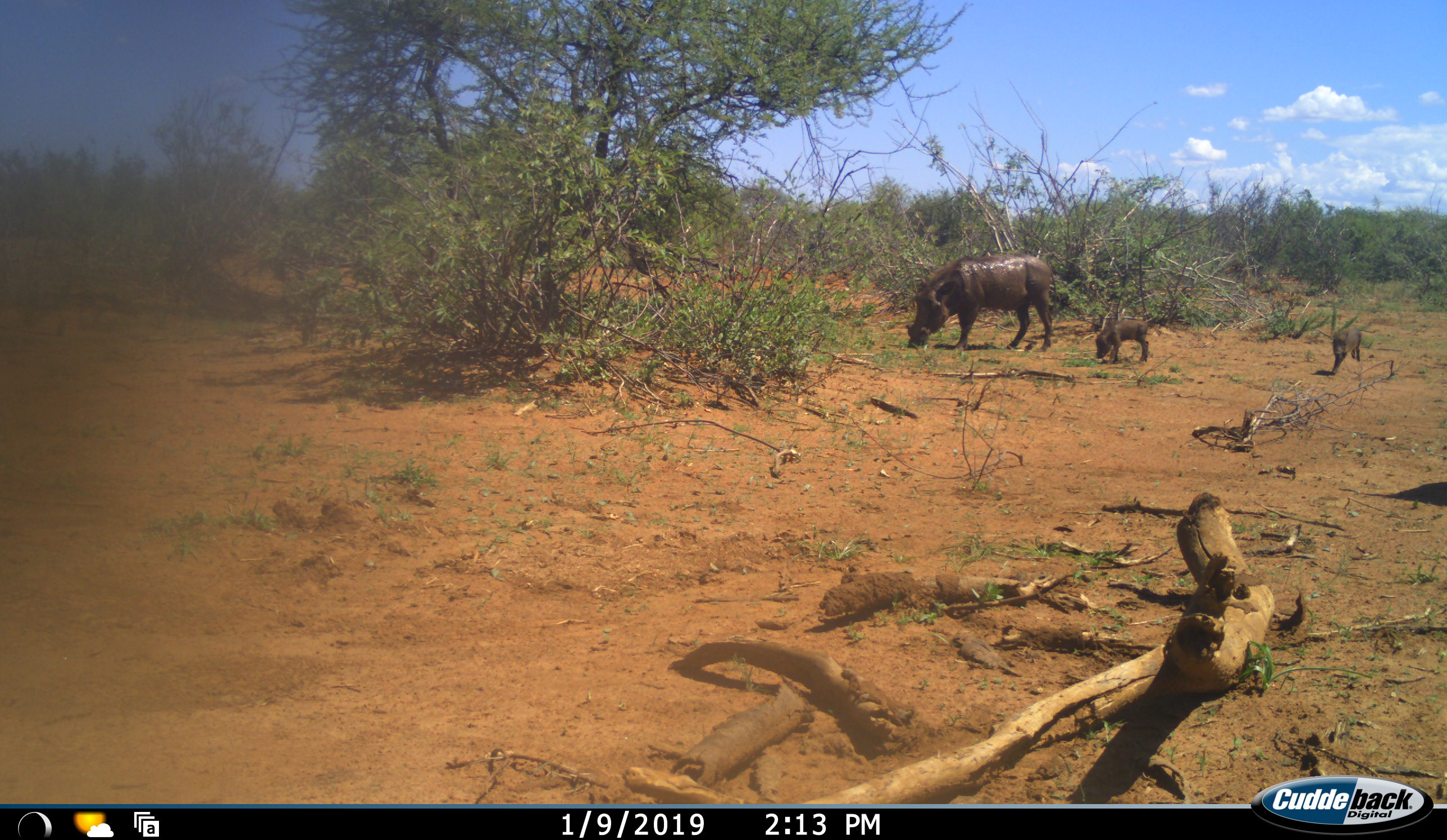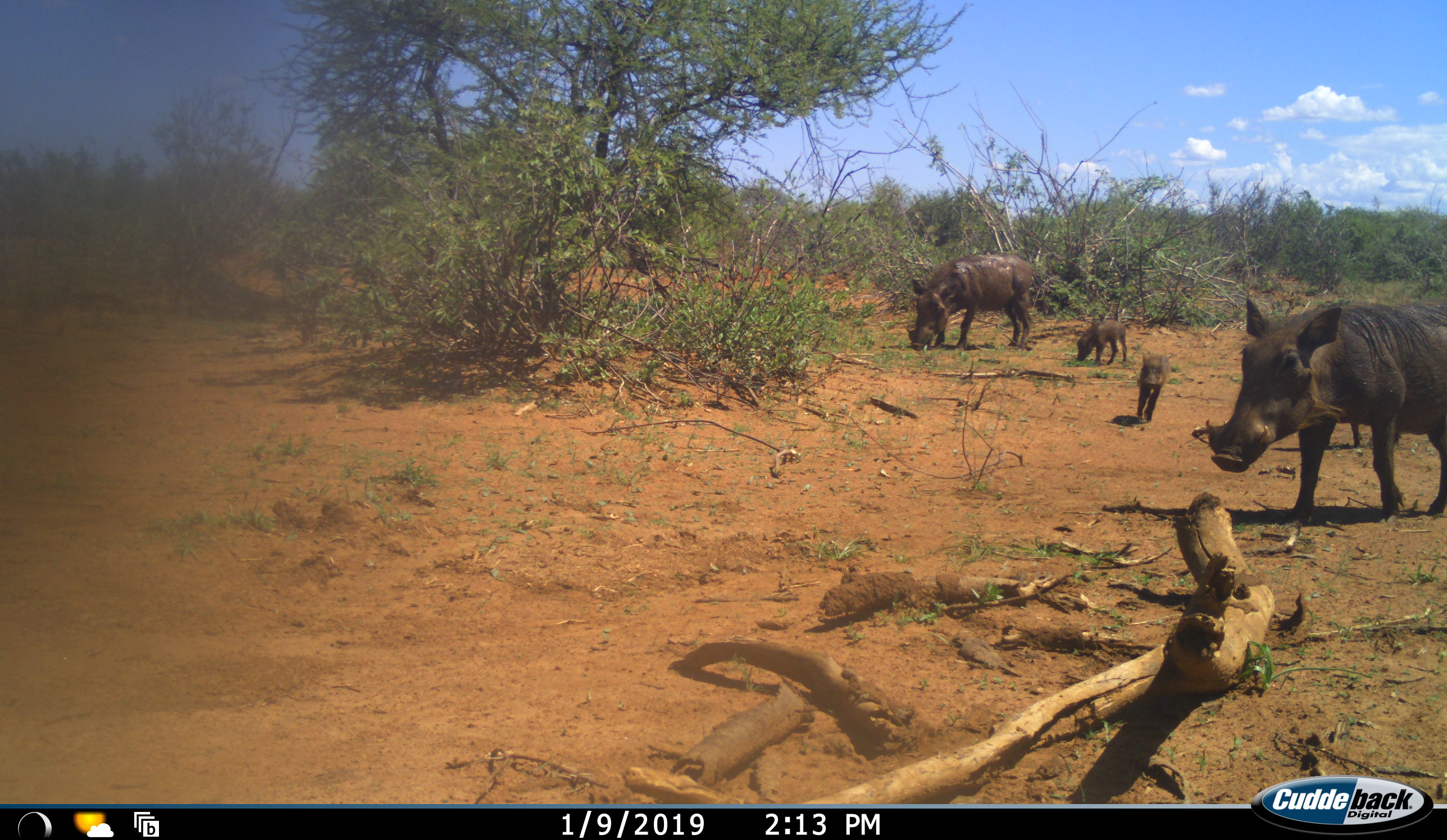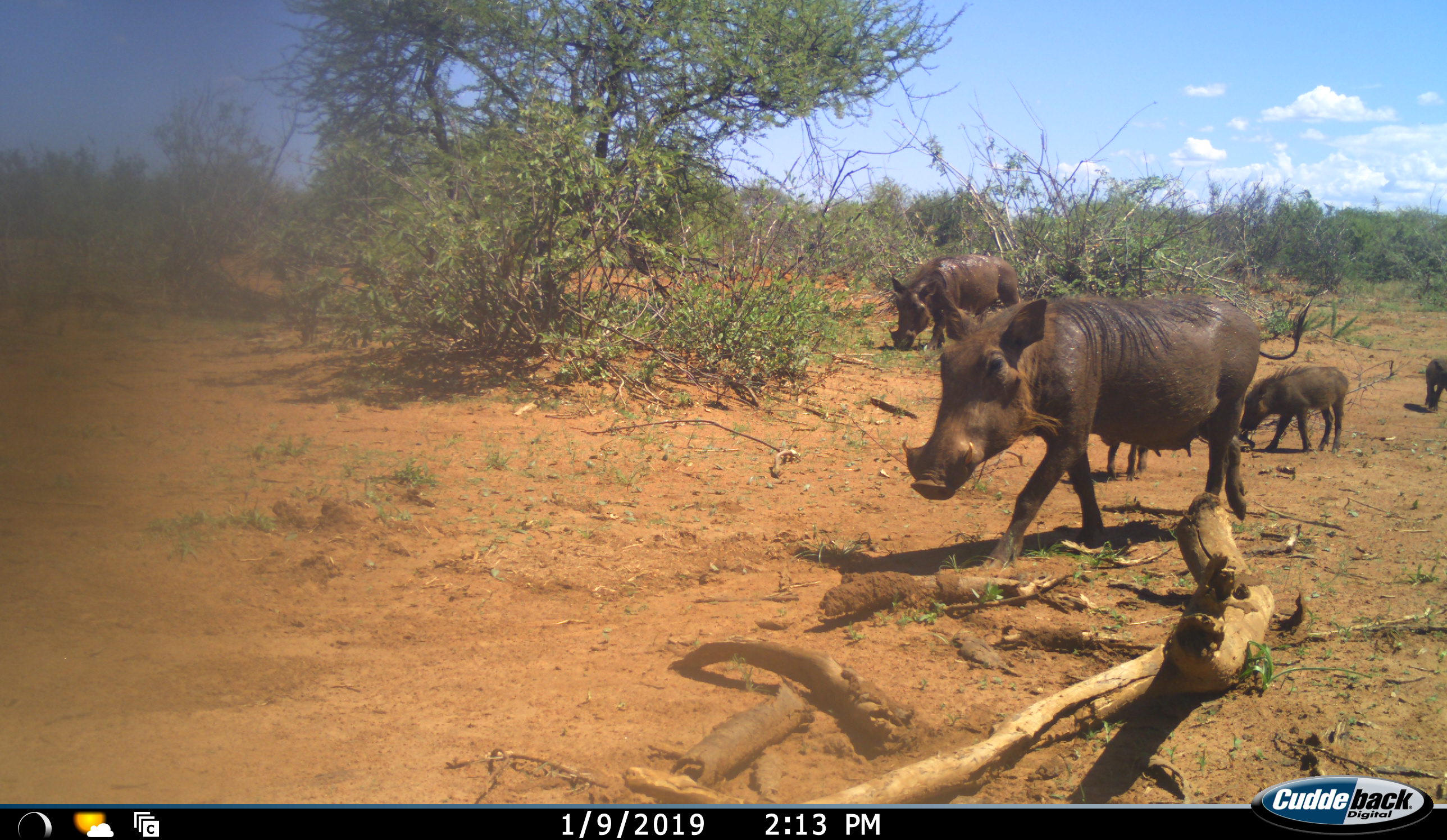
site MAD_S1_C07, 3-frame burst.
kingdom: Animalia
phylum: Chordata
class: Mammalia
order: Artiodactyla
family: Suidae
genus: Phacochoerus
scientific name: Phacochoerus africanus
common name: warthog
Warthog (Phacochoerus africanus), count 5. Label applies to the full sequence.